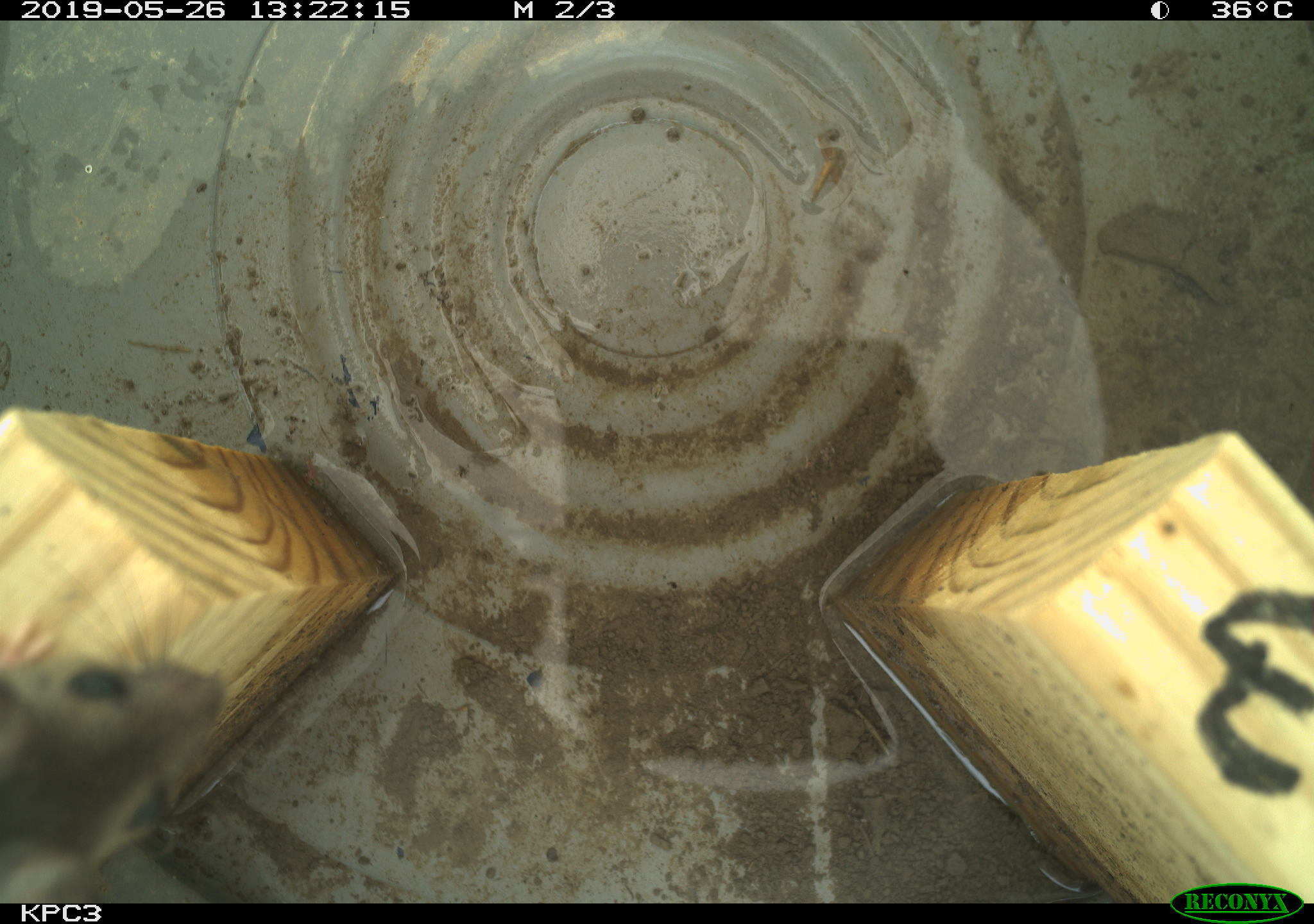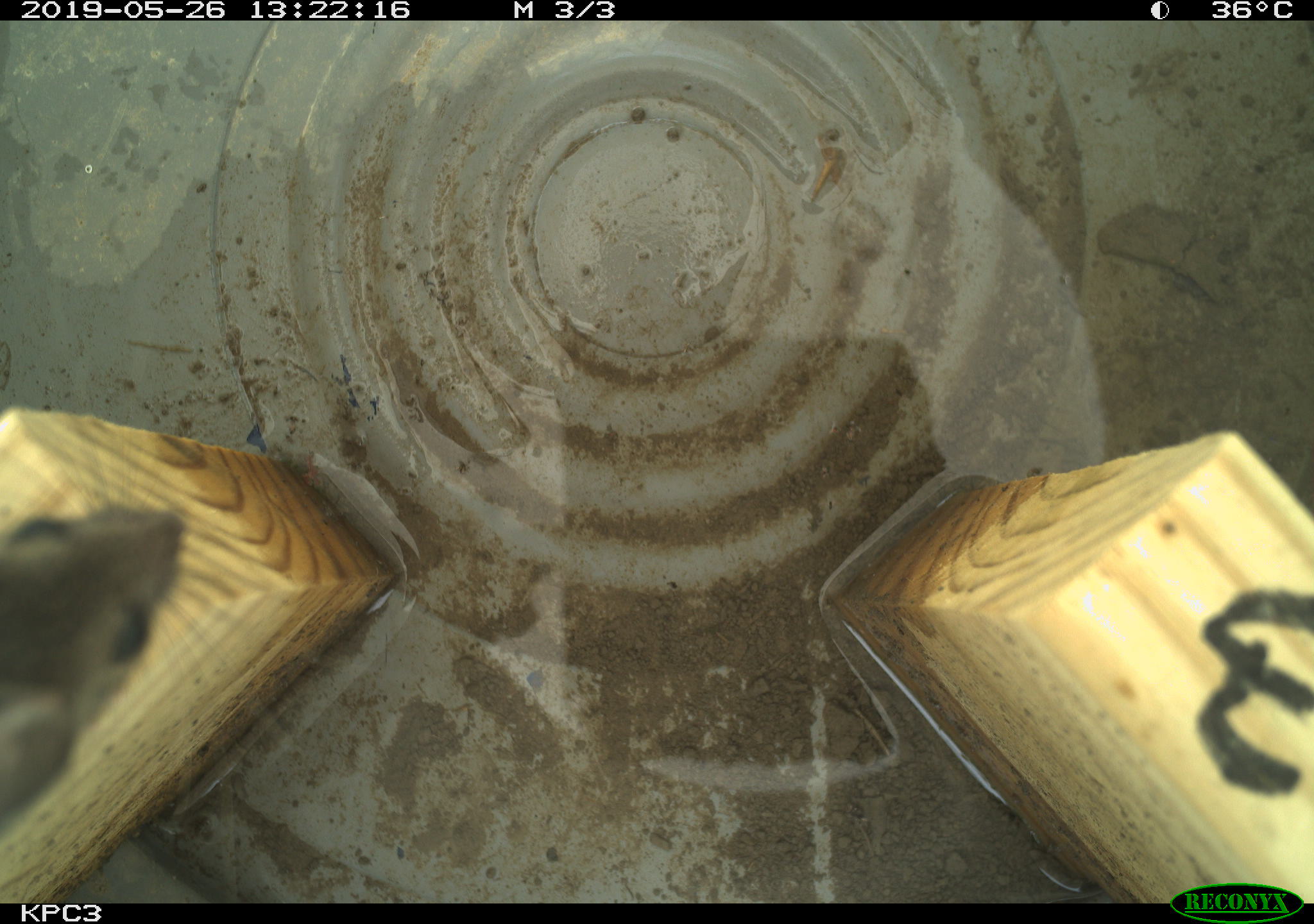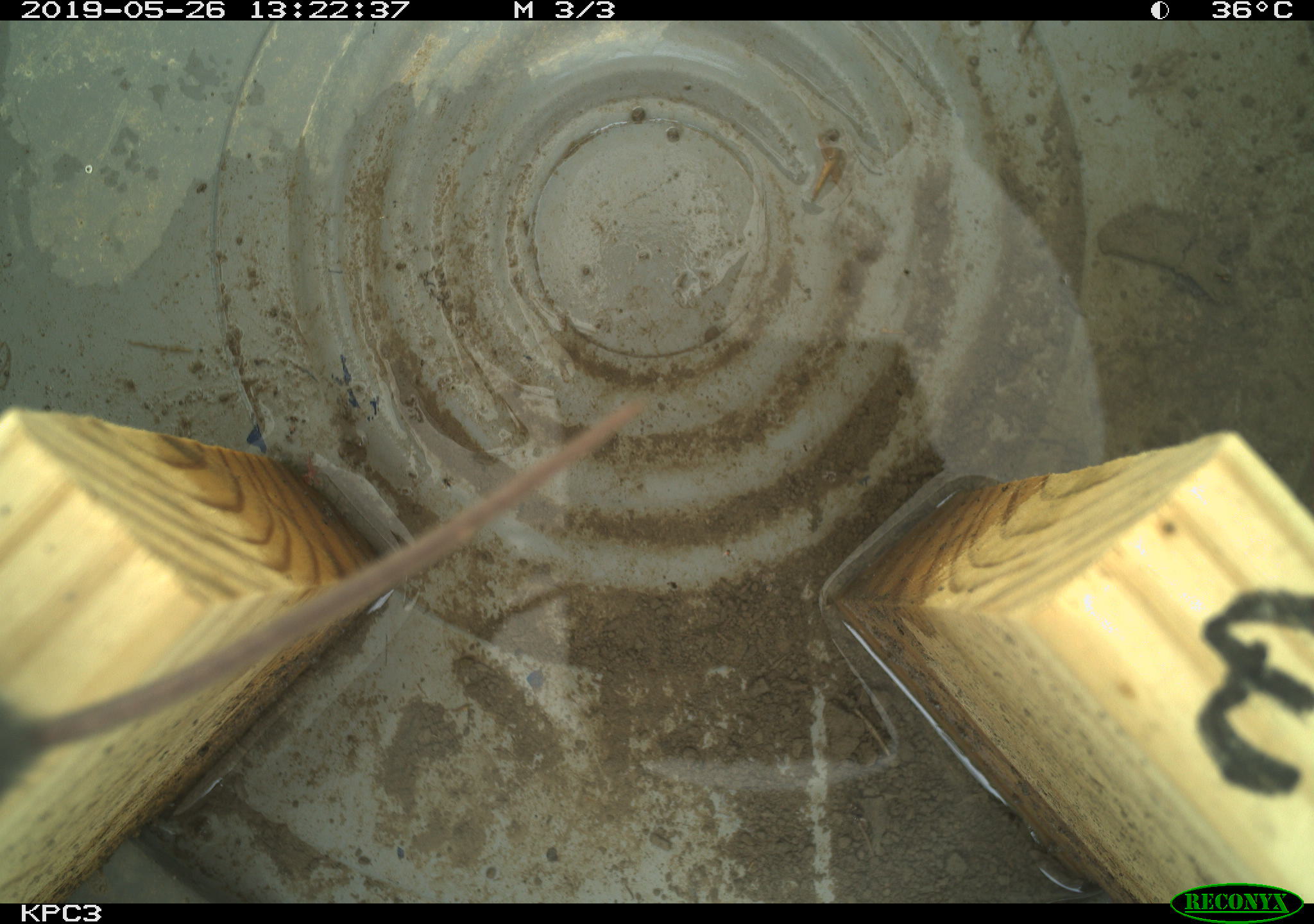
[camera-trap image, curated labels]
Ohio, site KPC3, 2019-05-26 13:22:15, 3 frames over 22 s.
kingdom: Animalia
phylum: Chordata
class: Mammalia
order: Rodentia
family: Cricetidae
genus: Peromyscus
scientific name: Peromyscus leucopus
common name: white-footed mouse